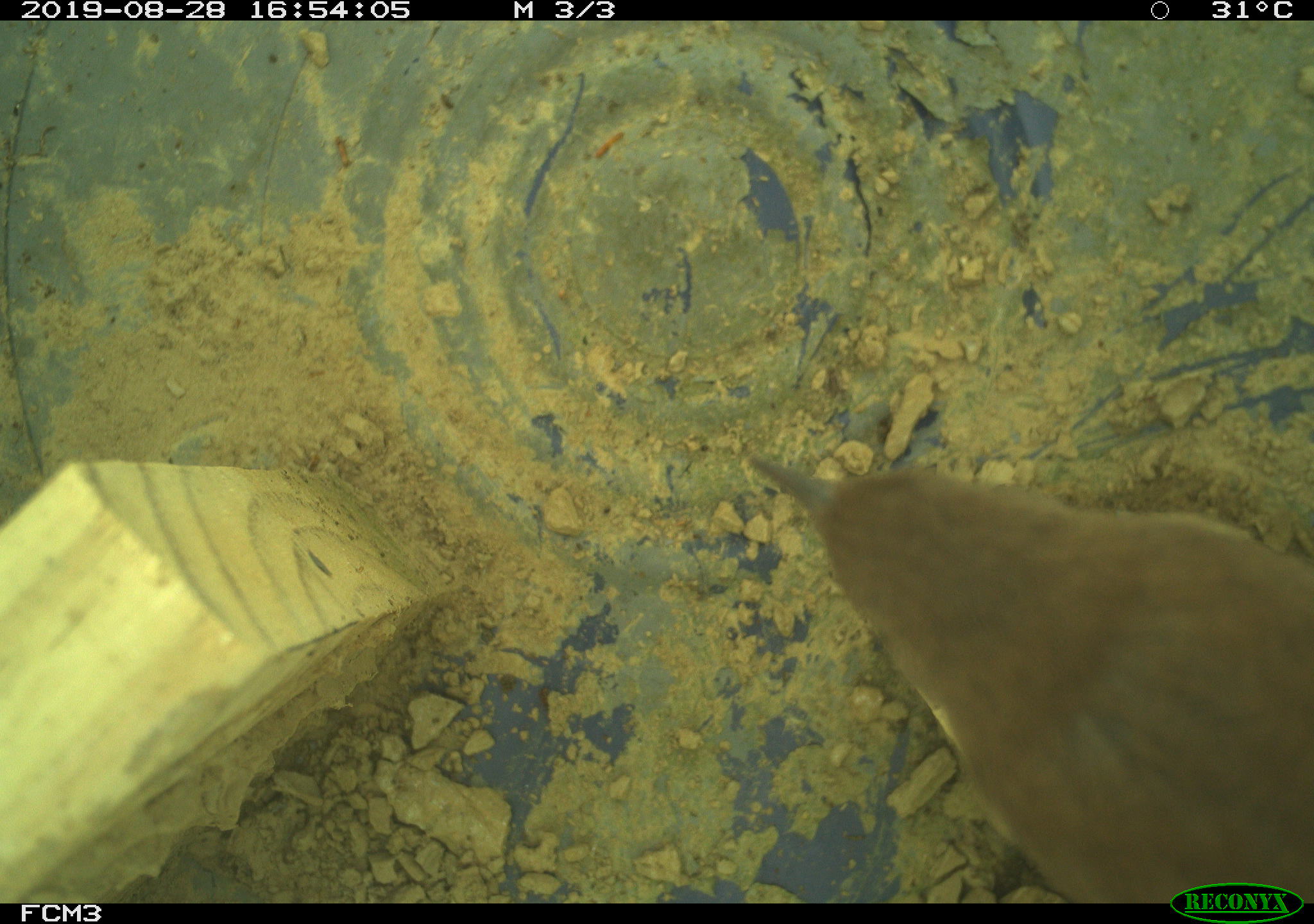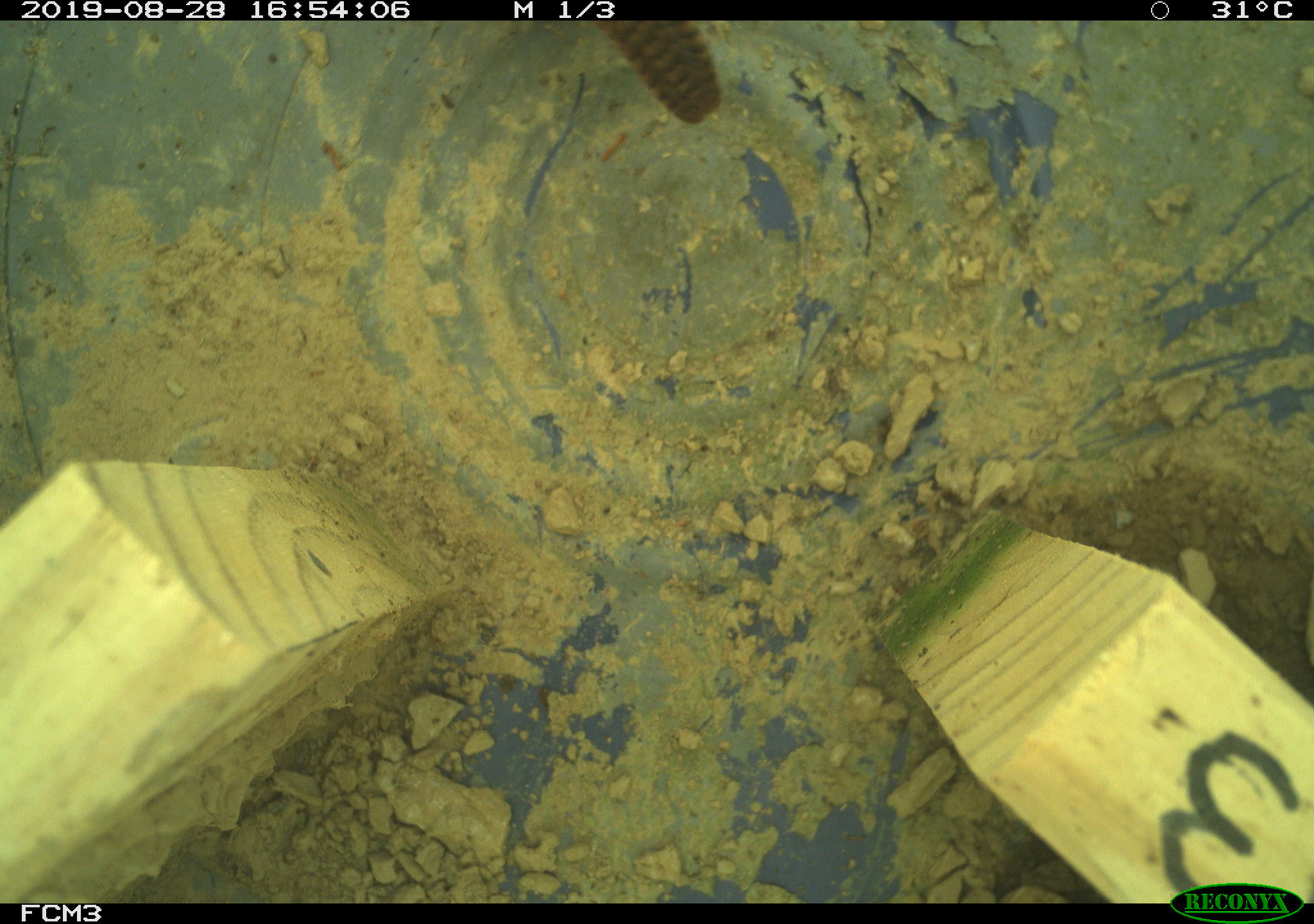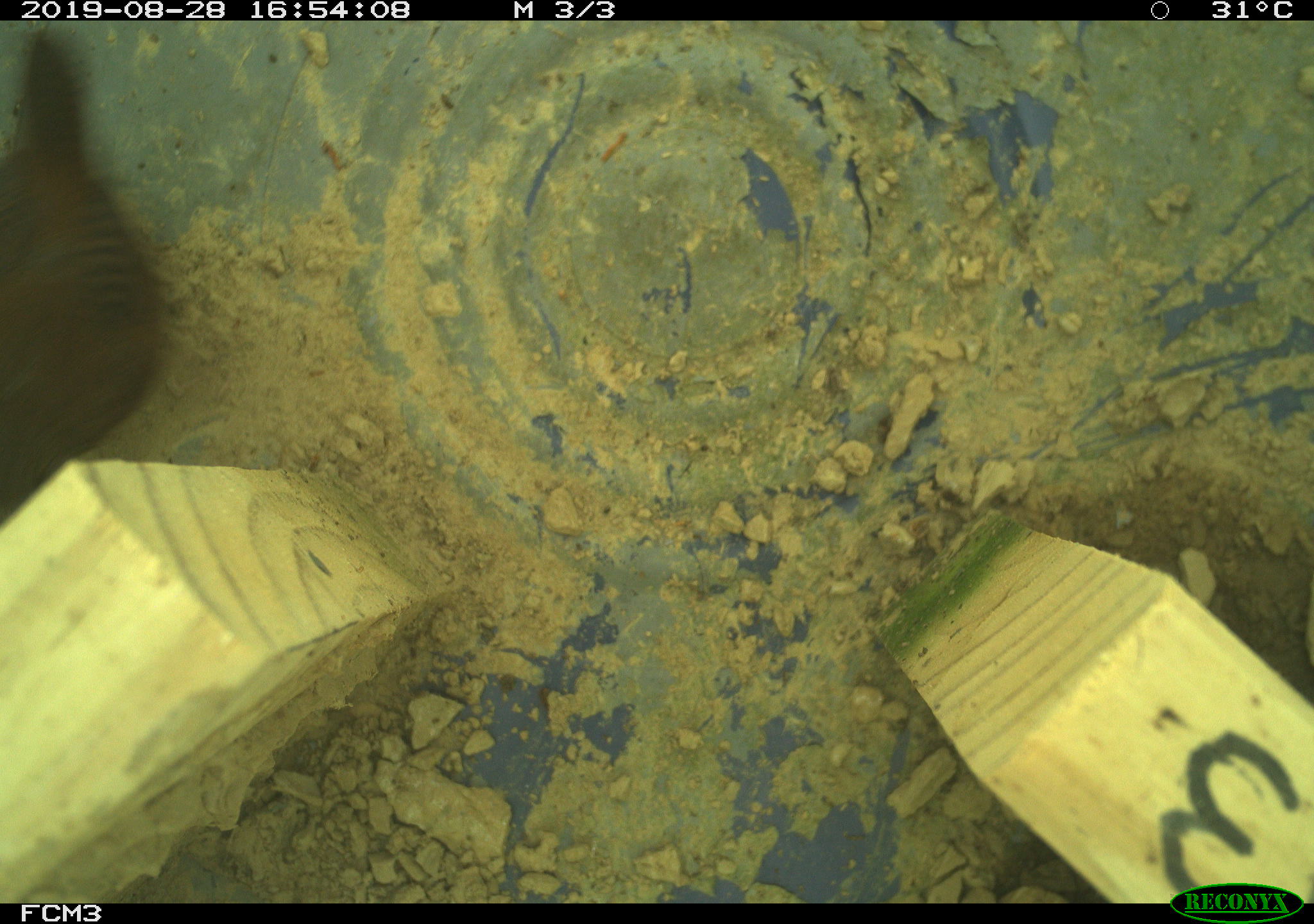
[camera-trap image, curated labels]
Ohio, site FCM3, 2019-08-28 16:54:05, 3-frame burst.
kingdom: Animalia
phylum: Chordata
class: Aves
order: Passeriformes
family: Troglodytidae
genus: Troglodytes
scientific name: Troglodytes aedon aedon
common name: northern house wren